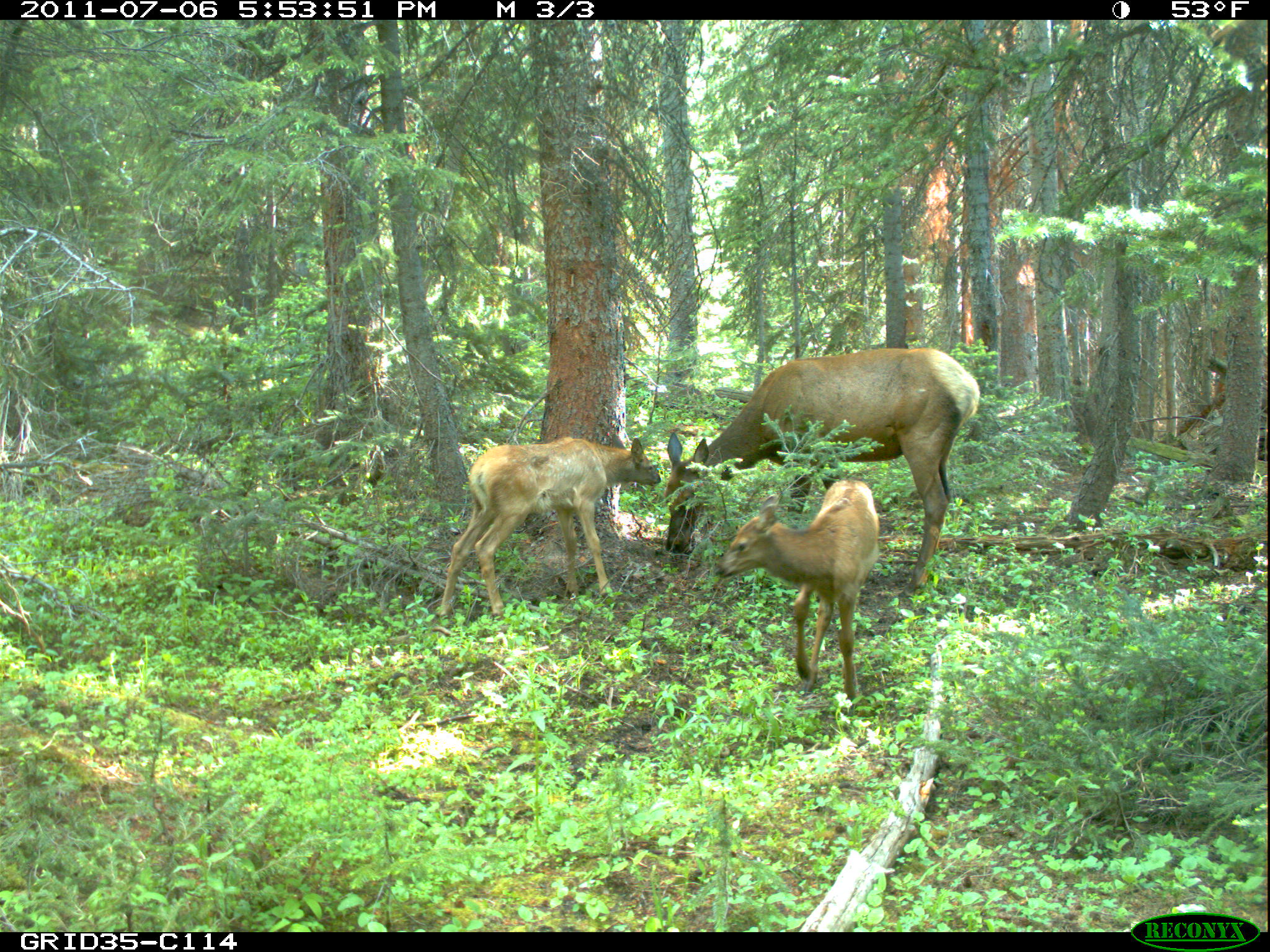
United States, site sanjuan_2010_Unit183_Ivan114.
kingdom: Animalia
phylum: Chordata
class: Mammalia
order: Artiodactyla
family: Cervidae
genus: Cervus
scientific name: Cervus elaphus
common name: red deer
Cervus elaphus (red deer).